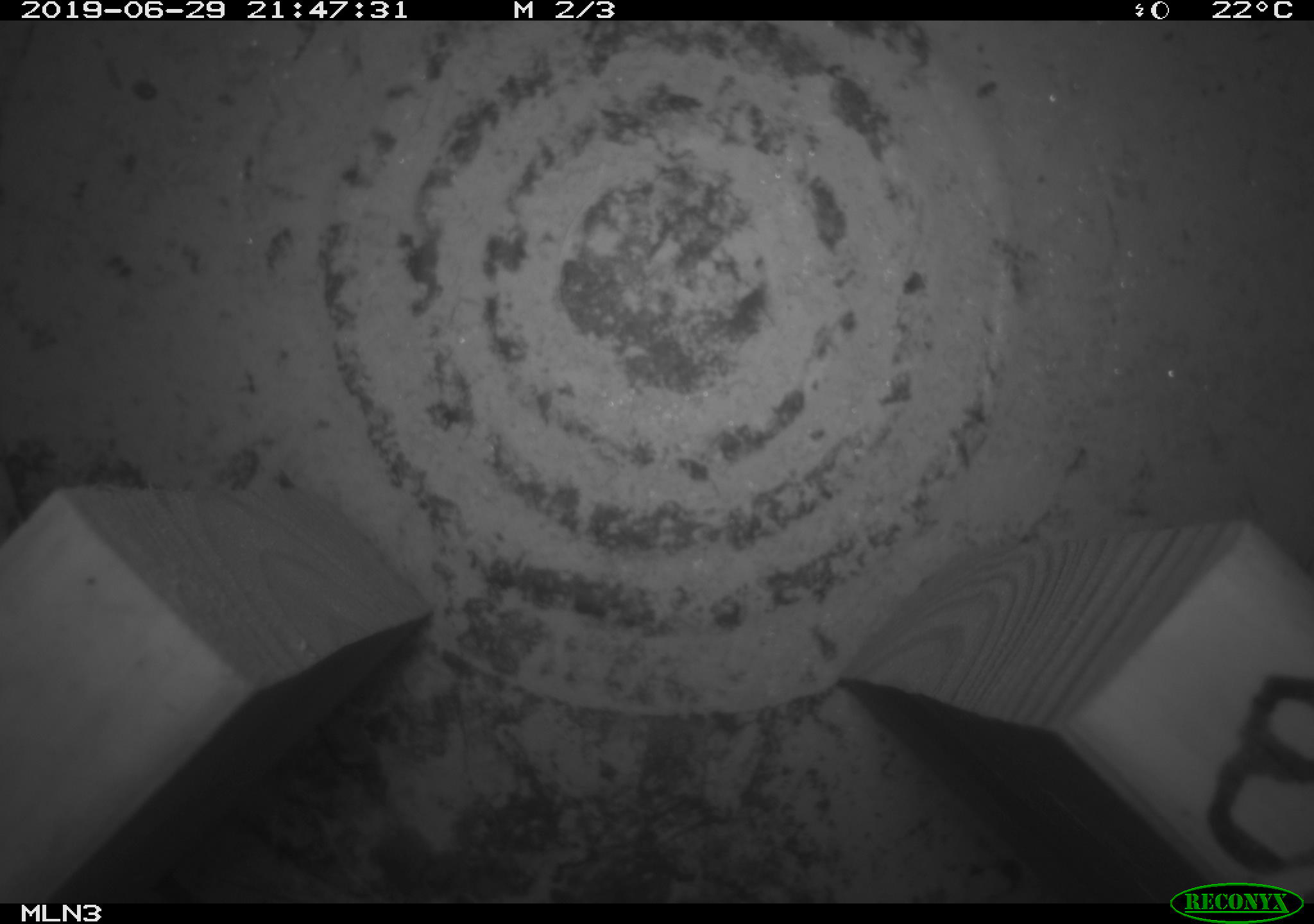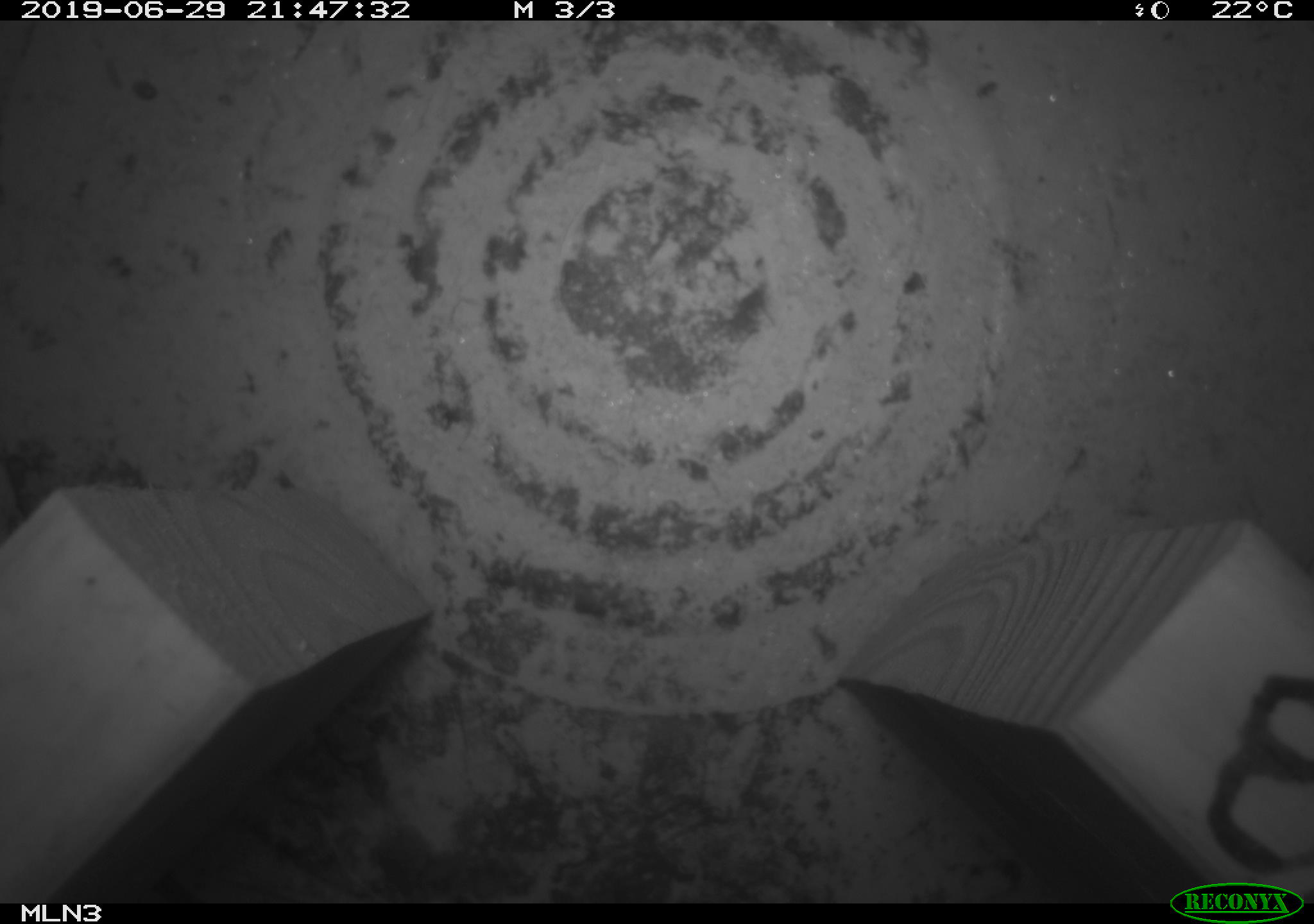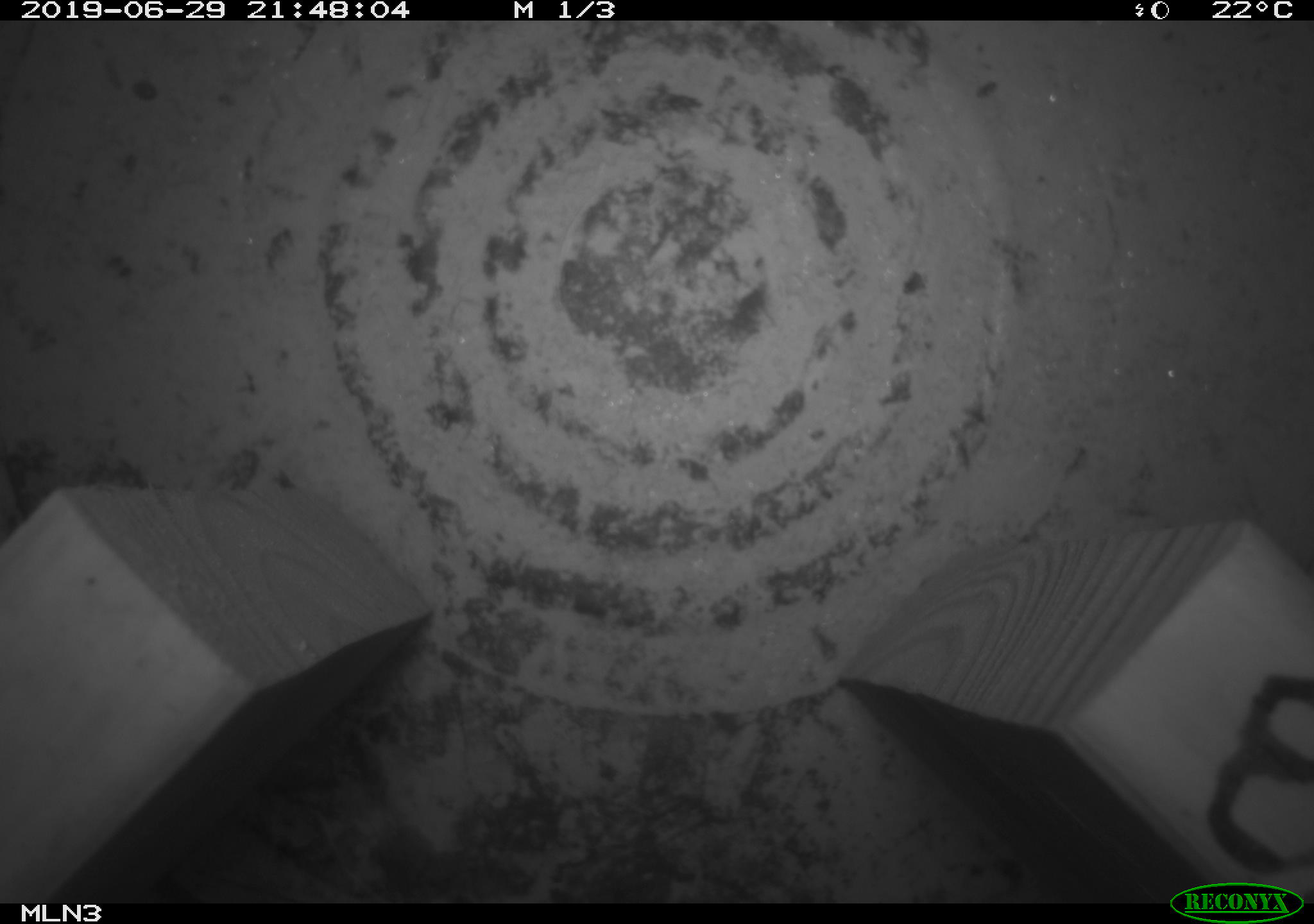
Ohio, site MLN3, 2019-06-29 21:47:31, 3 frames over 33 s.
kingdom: Animalia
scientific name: Animalia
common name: animal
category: invertebrate